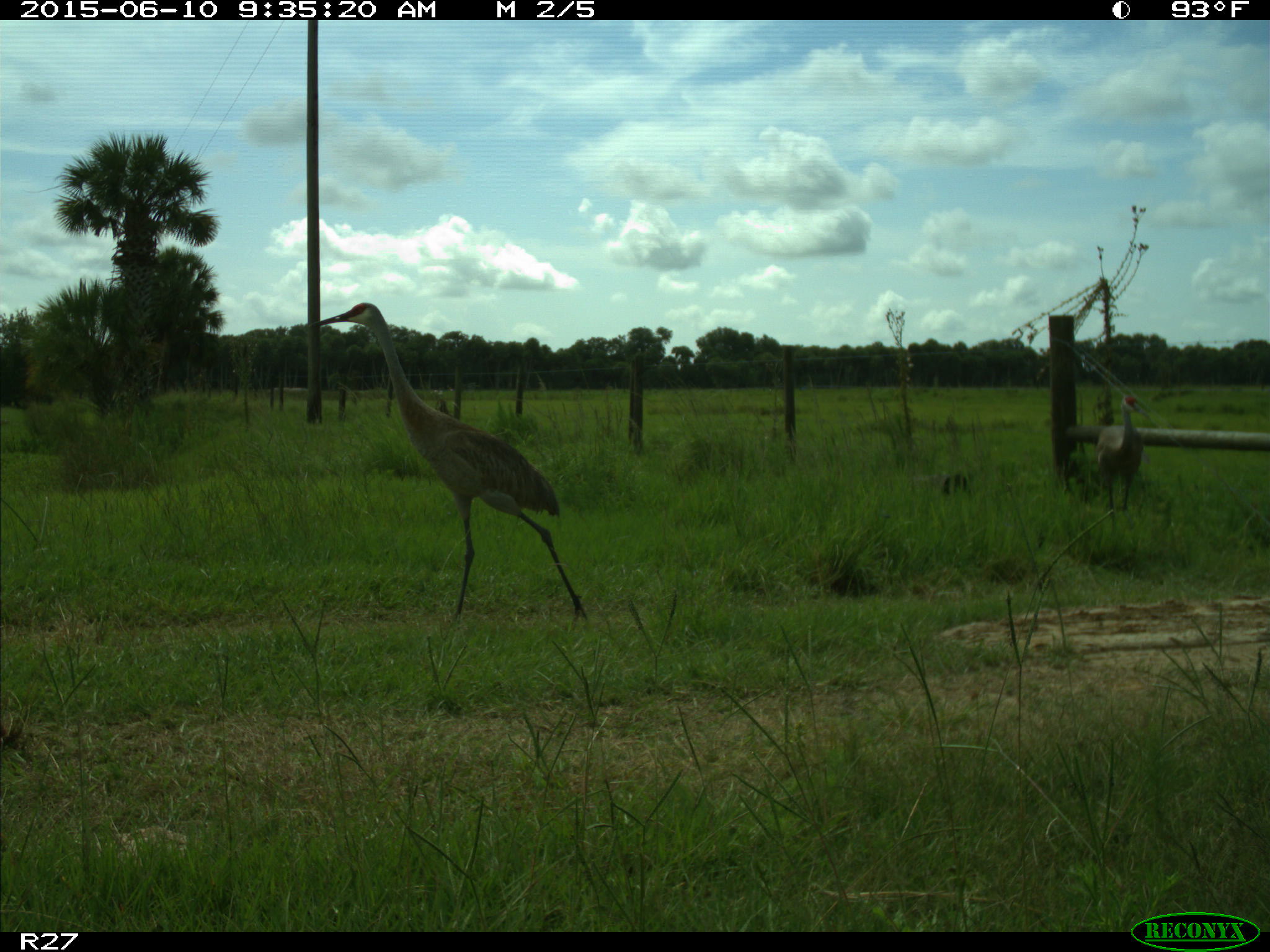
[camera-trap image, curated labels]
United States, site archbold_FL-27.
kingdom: Animalia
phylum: Chordata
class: Aves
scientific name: Aves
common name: birds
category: unidentified bird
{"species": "unidentified bird (birds) (Aves)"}